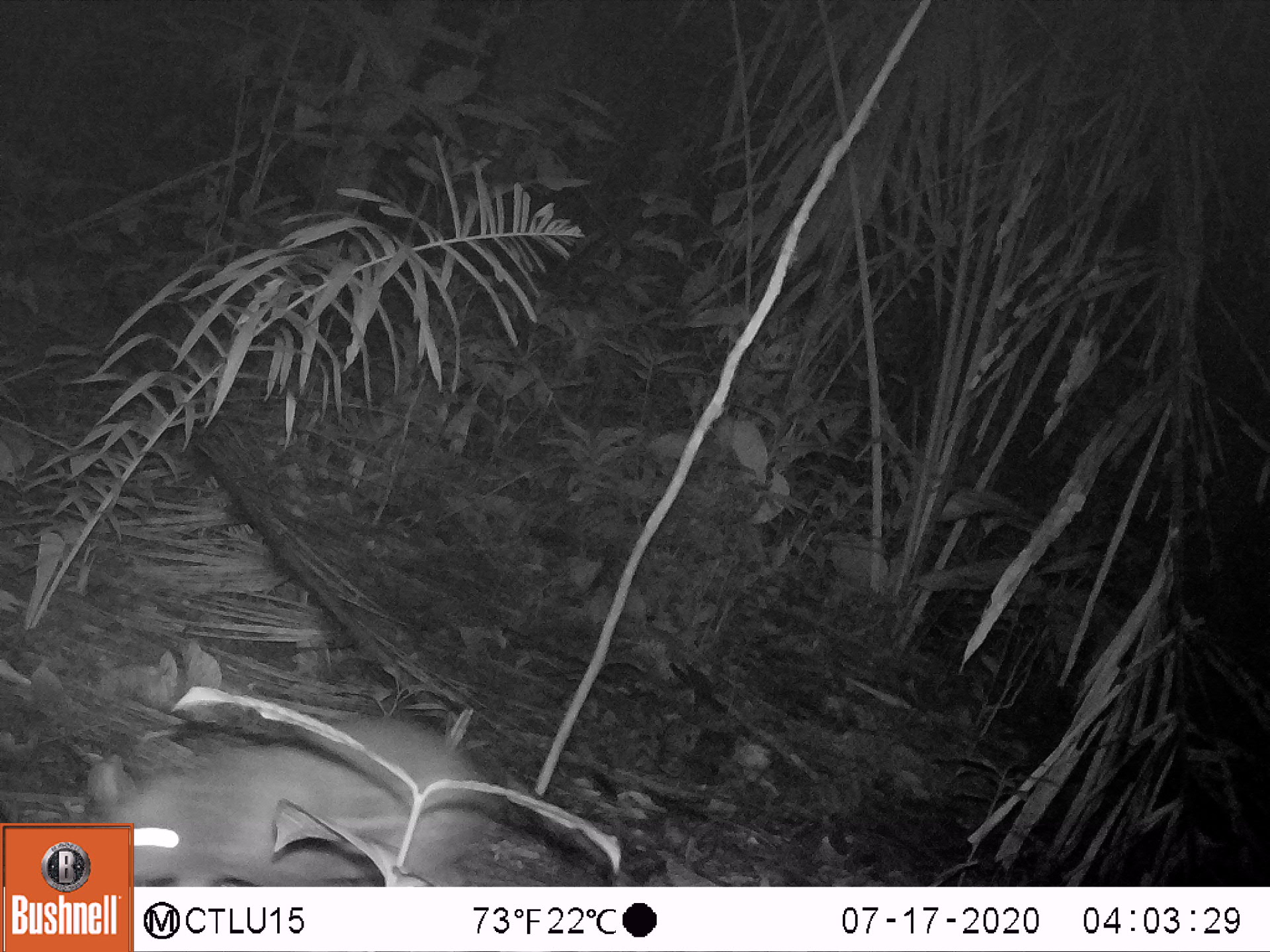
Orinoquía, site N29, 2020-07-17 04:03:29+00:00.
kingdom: Animalia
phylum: Chordata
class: Mammalia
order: Rodentia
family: Cuniculidae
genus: Cuniculus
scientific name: Cuniculus paca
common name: spotted paca